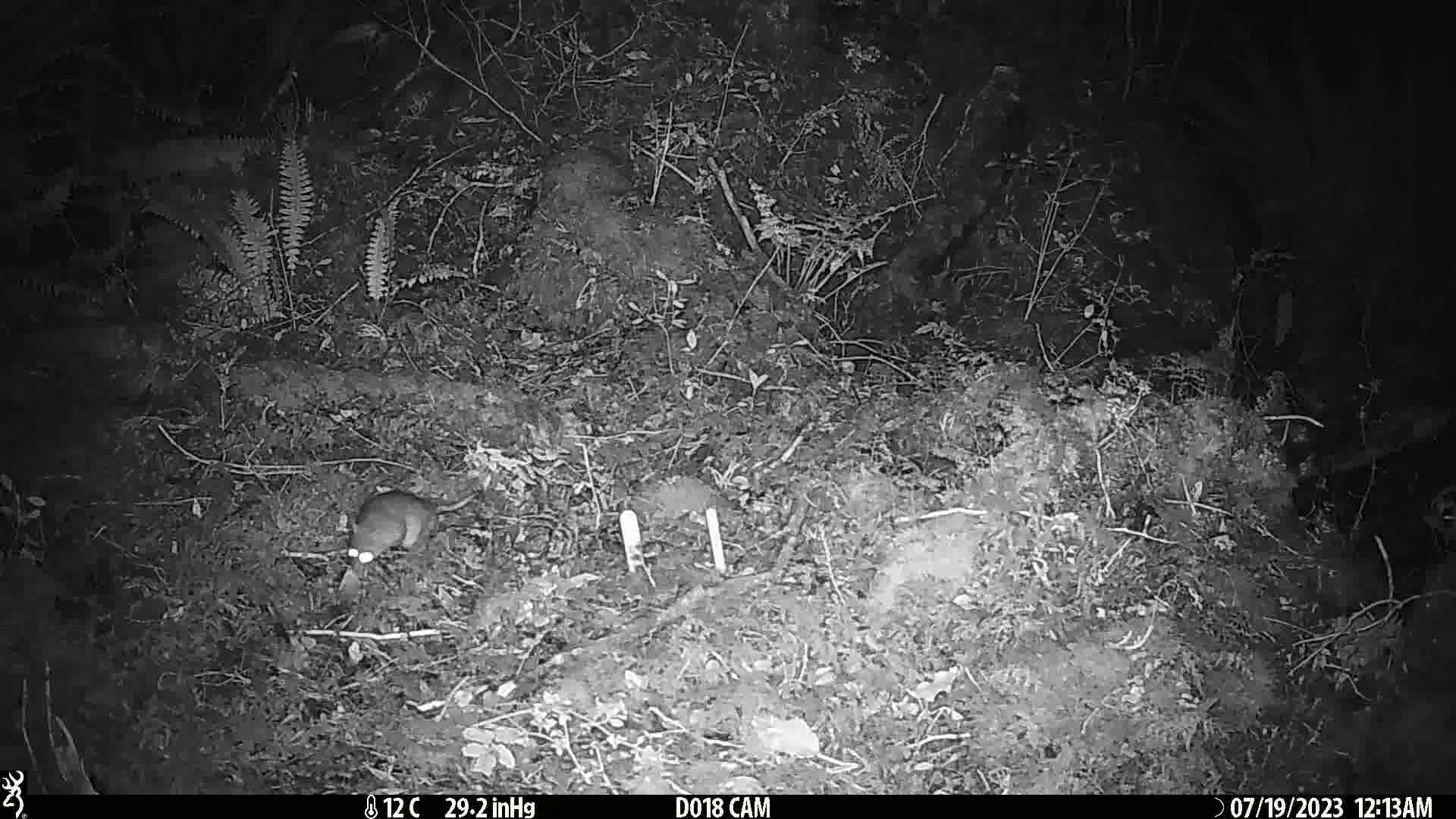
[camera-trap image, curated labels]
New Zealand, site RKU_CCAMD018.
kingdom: Animalia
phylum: Chordata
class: Mammalia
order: Rodentia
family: Muridae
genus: Rattus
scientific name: Rattus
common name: rat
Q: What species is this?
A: Rat (Rattus).